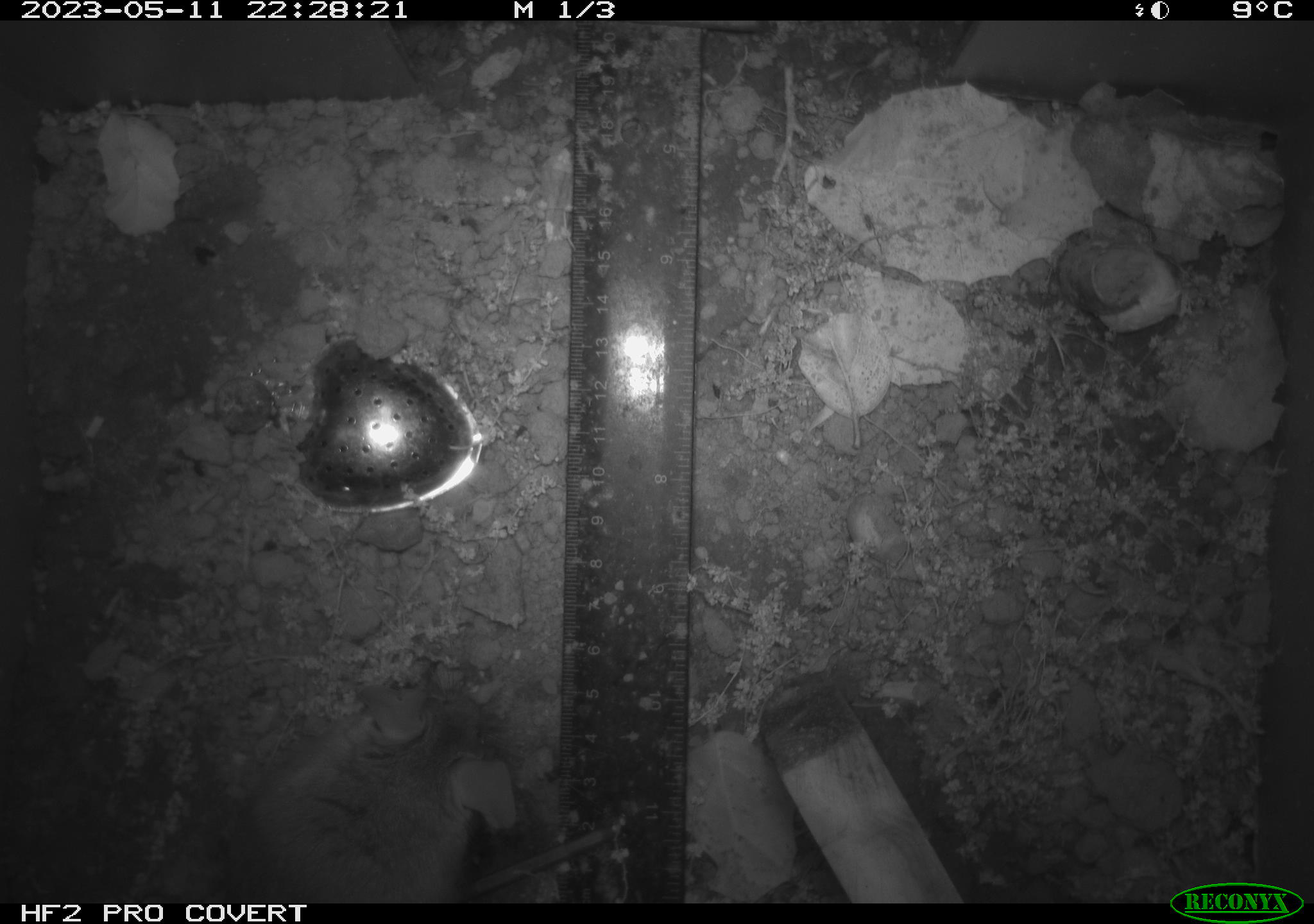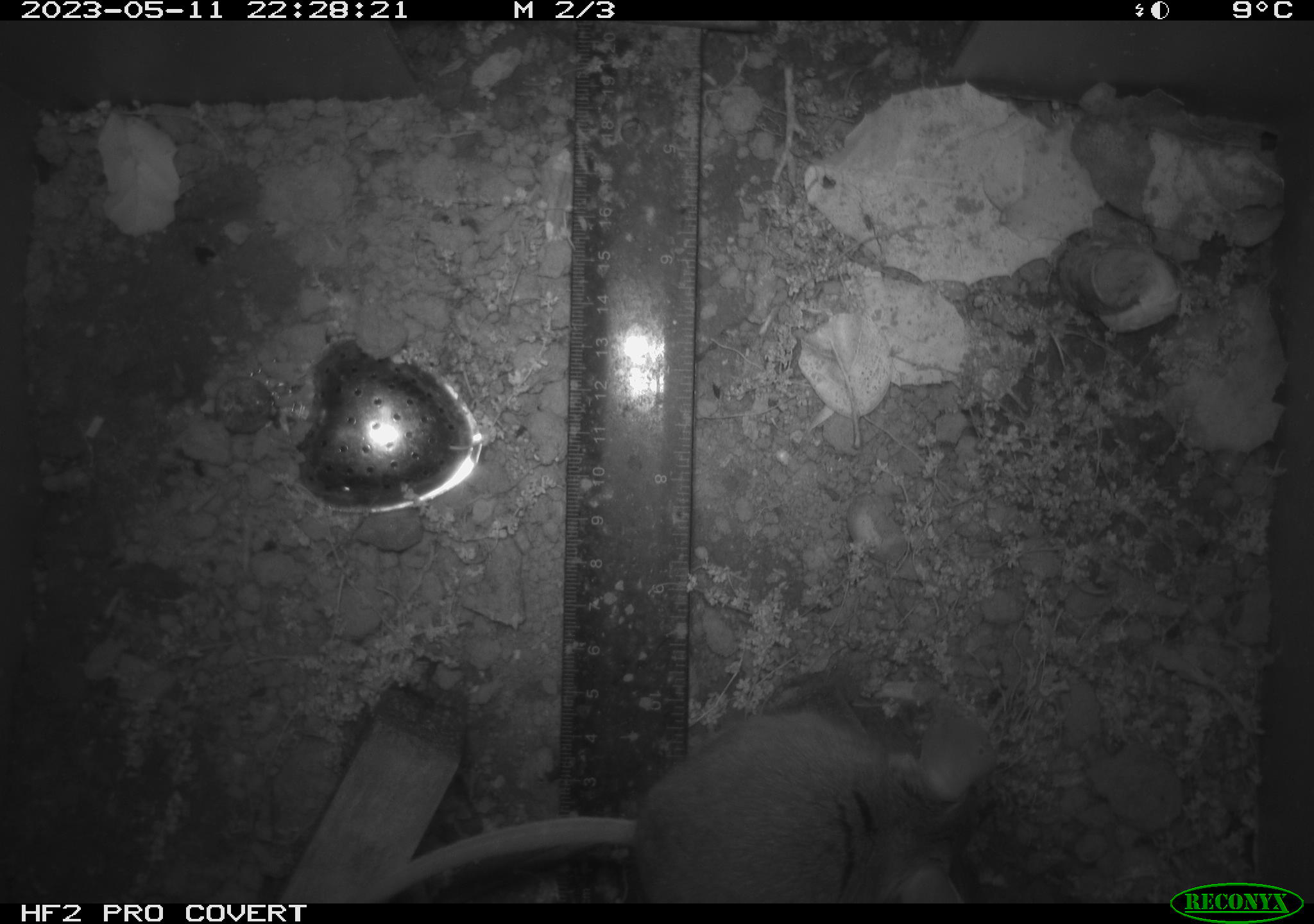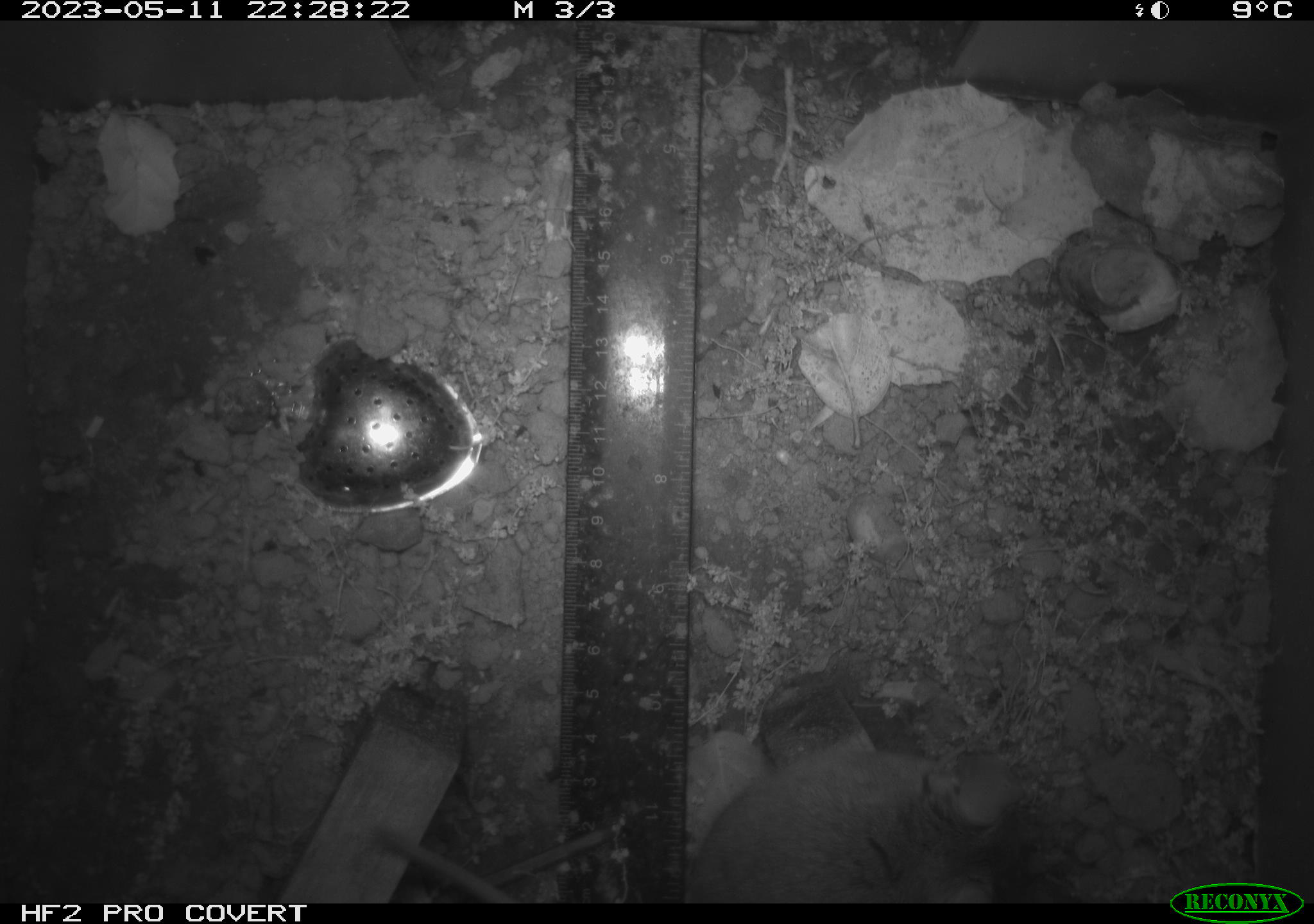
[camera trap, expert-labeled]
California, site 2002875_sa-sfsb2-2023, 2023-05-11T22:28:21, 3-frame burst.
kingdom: Animalia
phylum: Chordata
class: Mammalia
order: Rodentia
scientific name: Rodentia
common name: mouse species